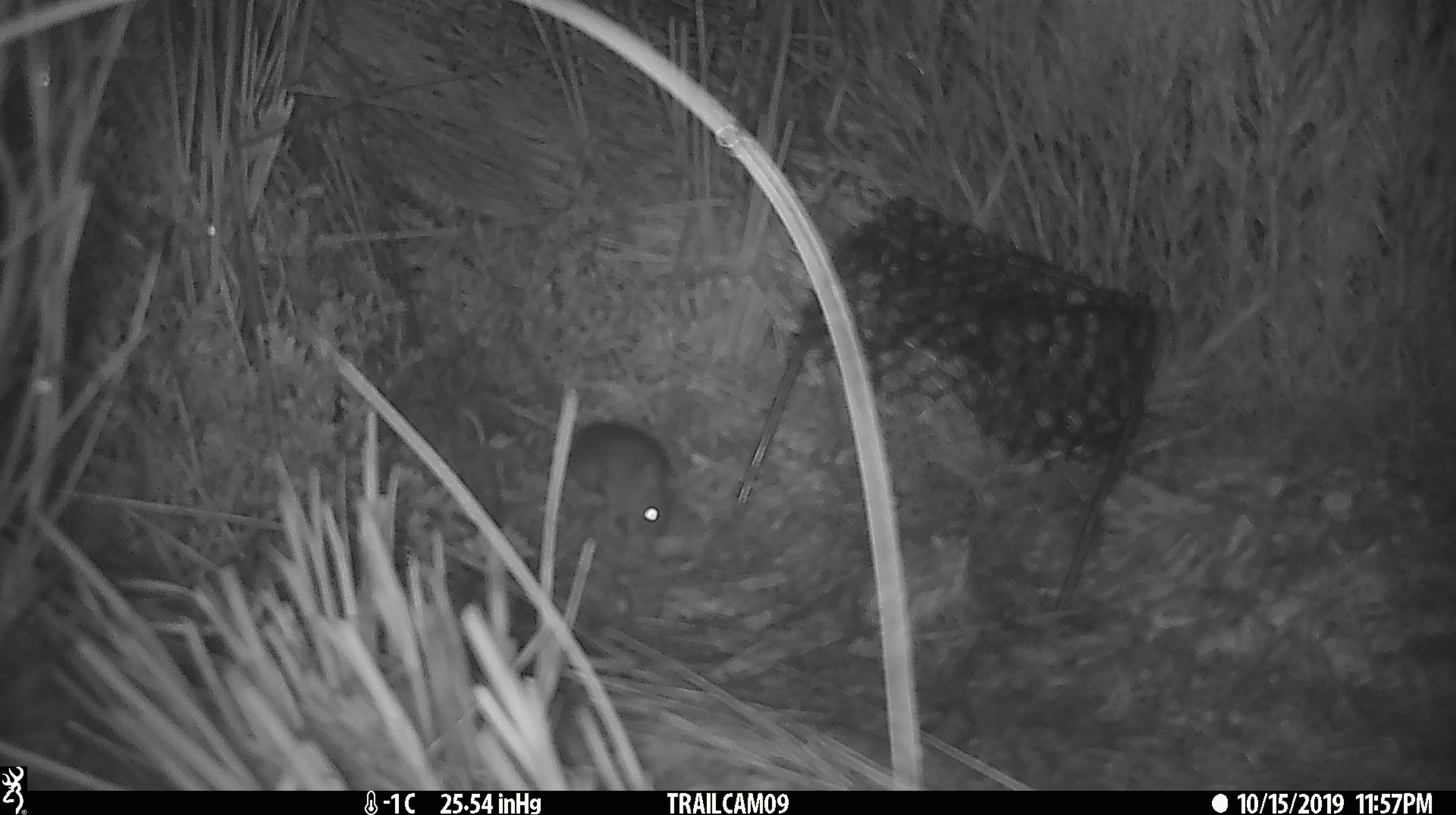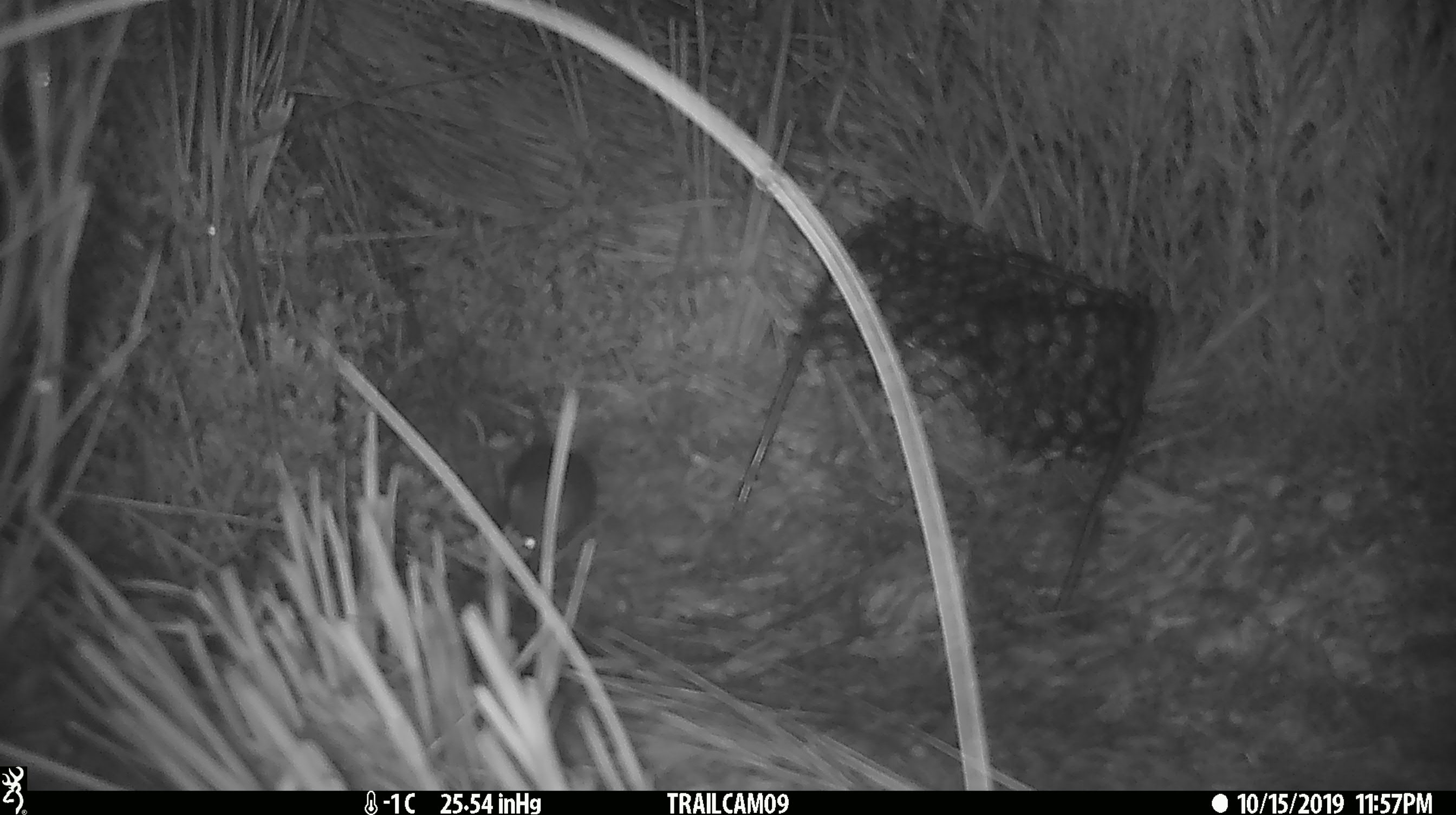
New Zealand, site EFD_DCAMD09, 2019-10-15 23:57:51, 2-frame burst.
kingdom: Animalia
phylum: Chordata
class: Mammalia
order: Rodentia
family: Muridae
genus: Mus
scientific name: Mus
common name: mouse